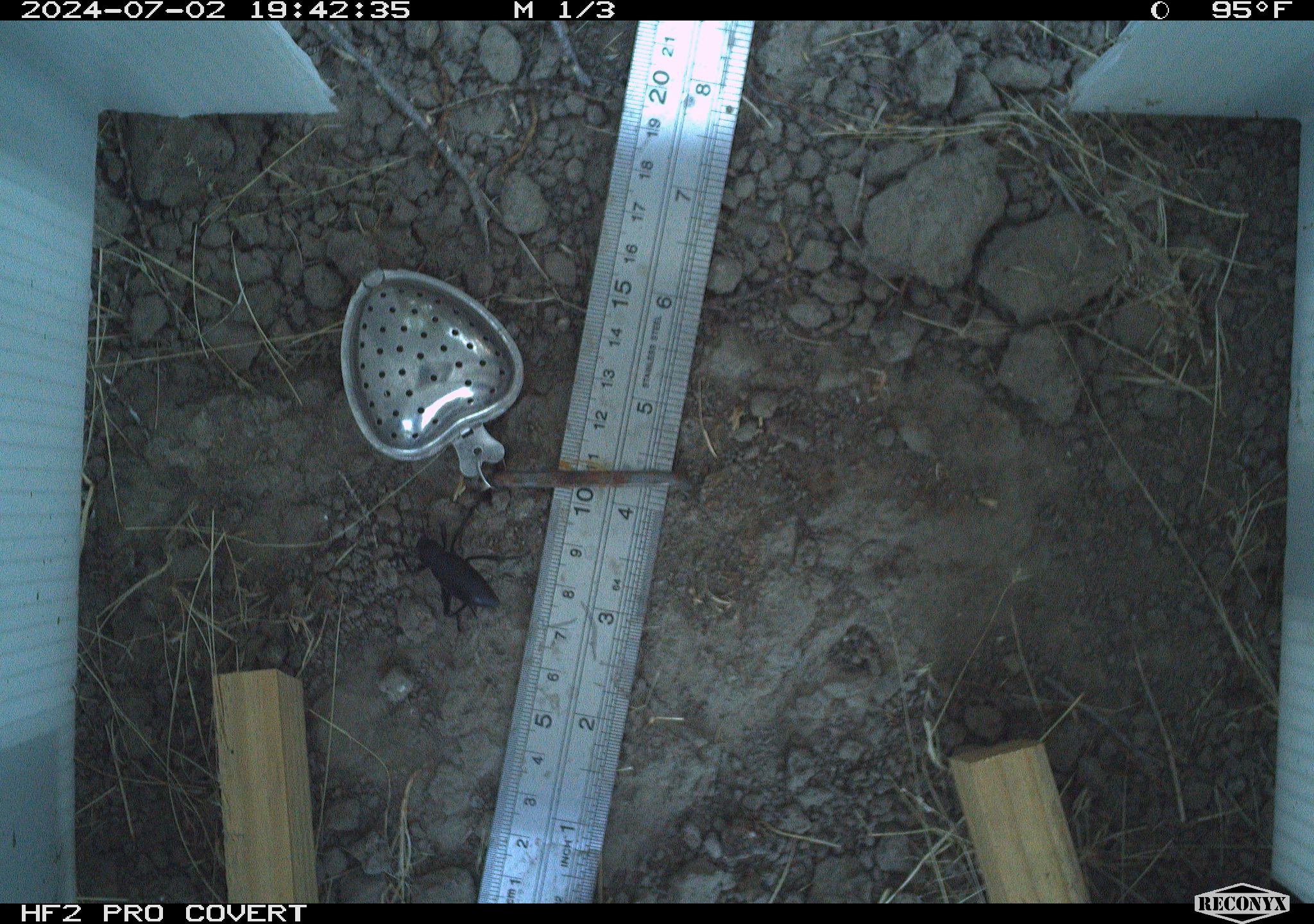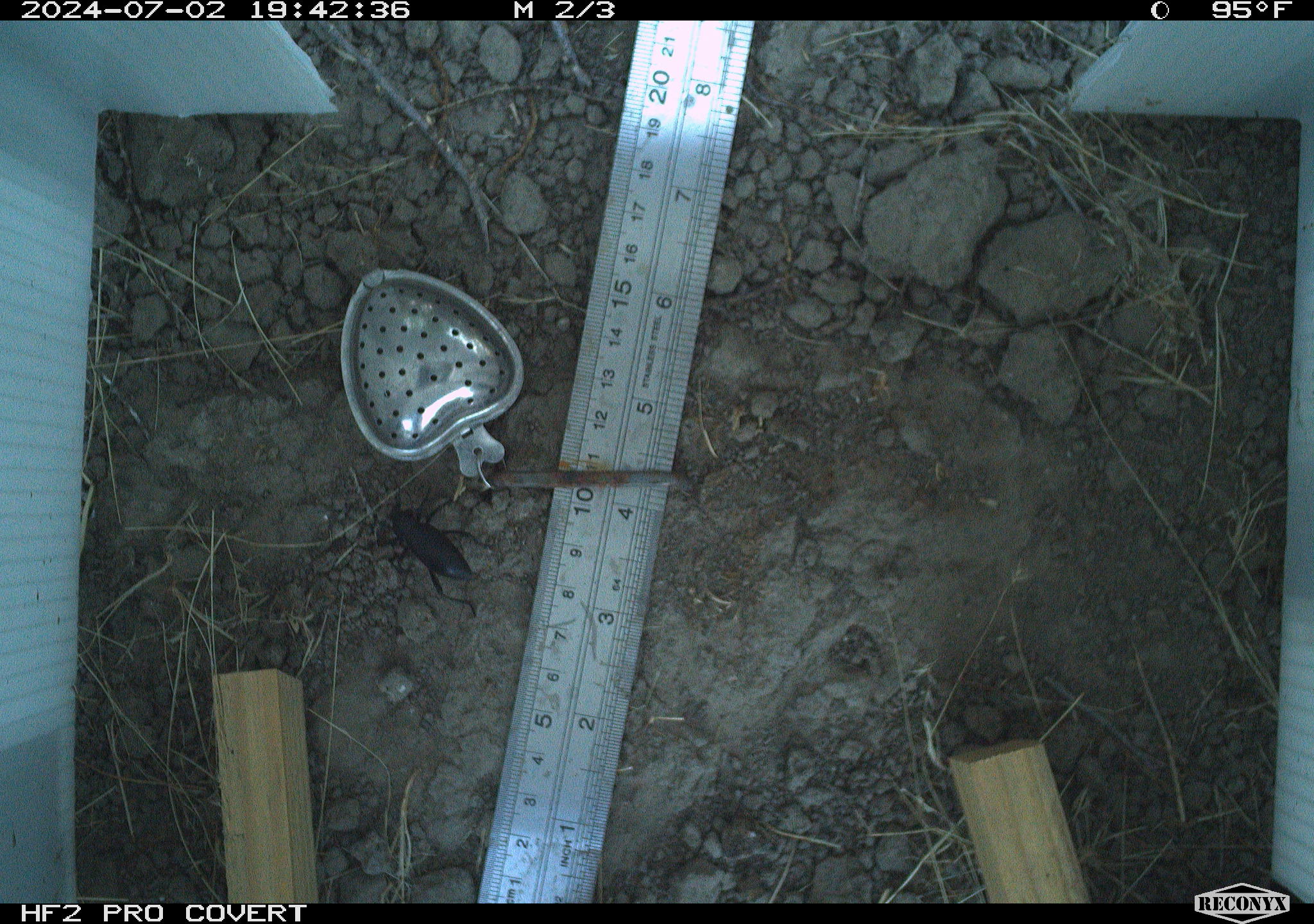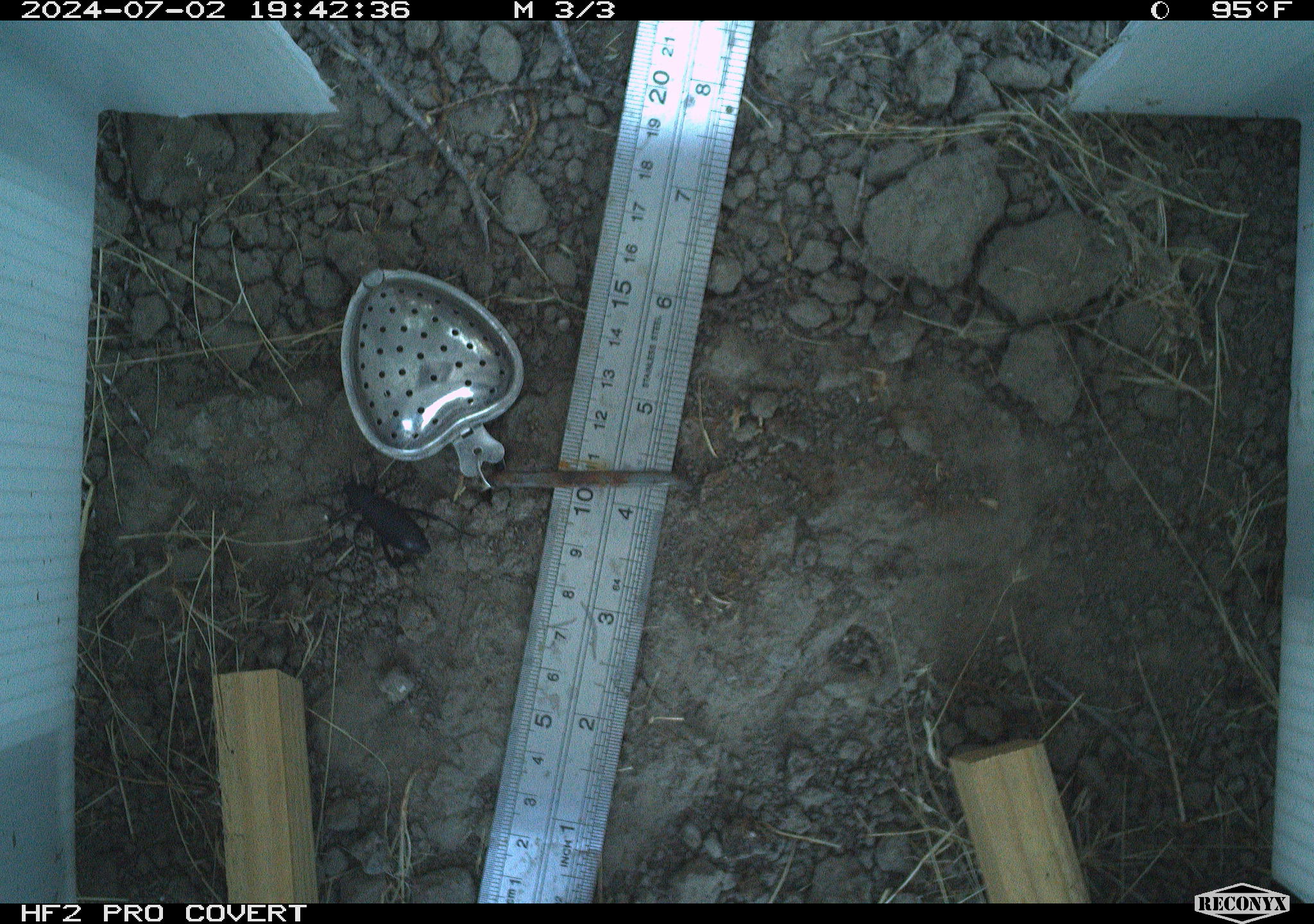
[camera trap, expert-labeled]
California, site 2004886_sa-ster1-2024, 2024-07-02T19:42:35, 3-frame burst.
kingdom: Animalia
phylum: Arthropoda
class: Insecta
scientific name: Insecta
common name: insect